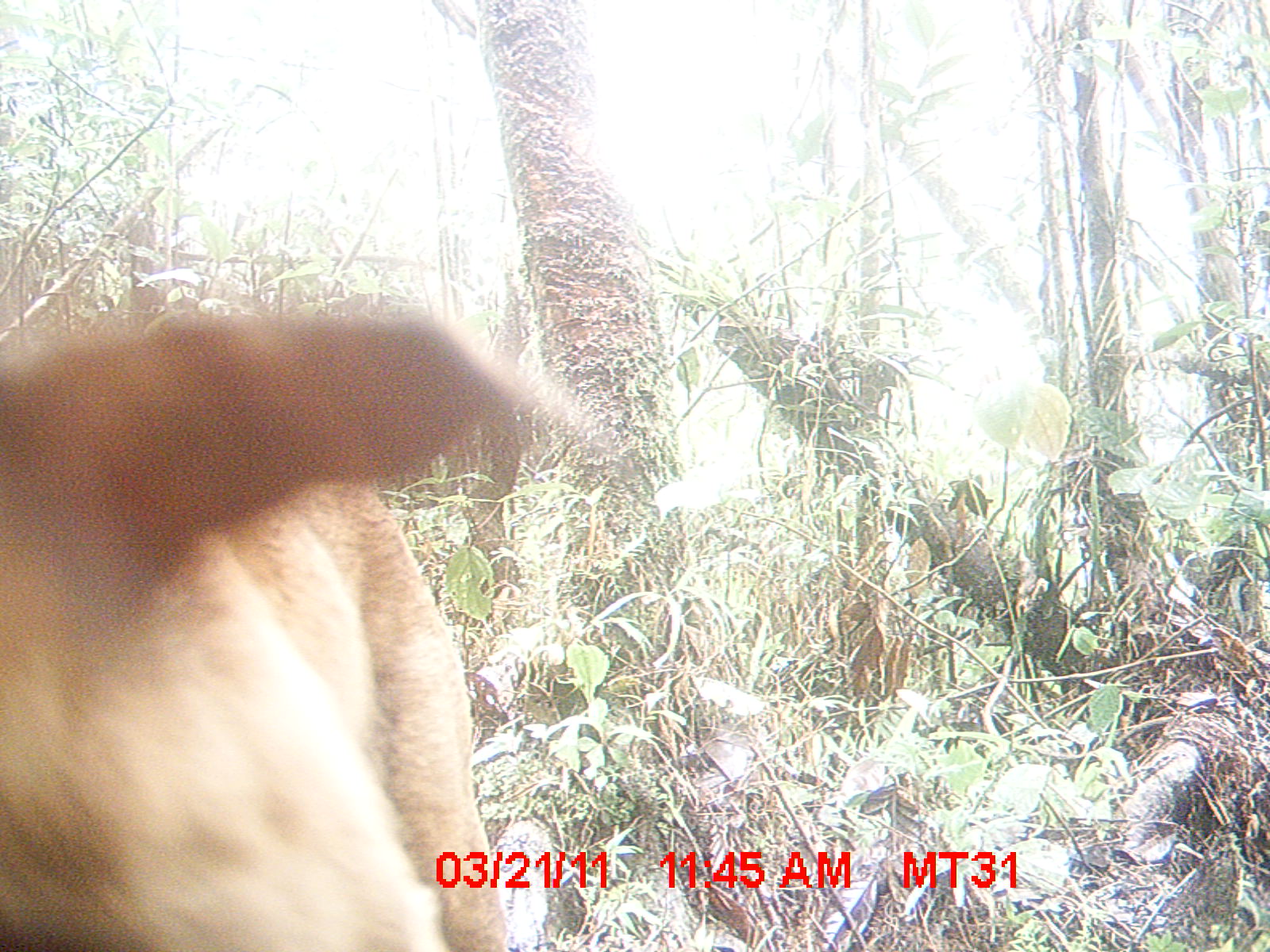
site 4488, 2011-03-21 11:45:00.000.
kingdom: Animalia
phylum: Chordata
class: Mammalia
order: Carnivora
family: Canidae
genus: Canis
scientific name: Canis familiaris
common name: domestic dog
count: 1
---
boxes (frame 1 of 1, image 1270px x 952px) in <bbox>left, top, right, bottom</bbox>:
canis familiaris: <bbox>0, 298, 523, 949</bbox>